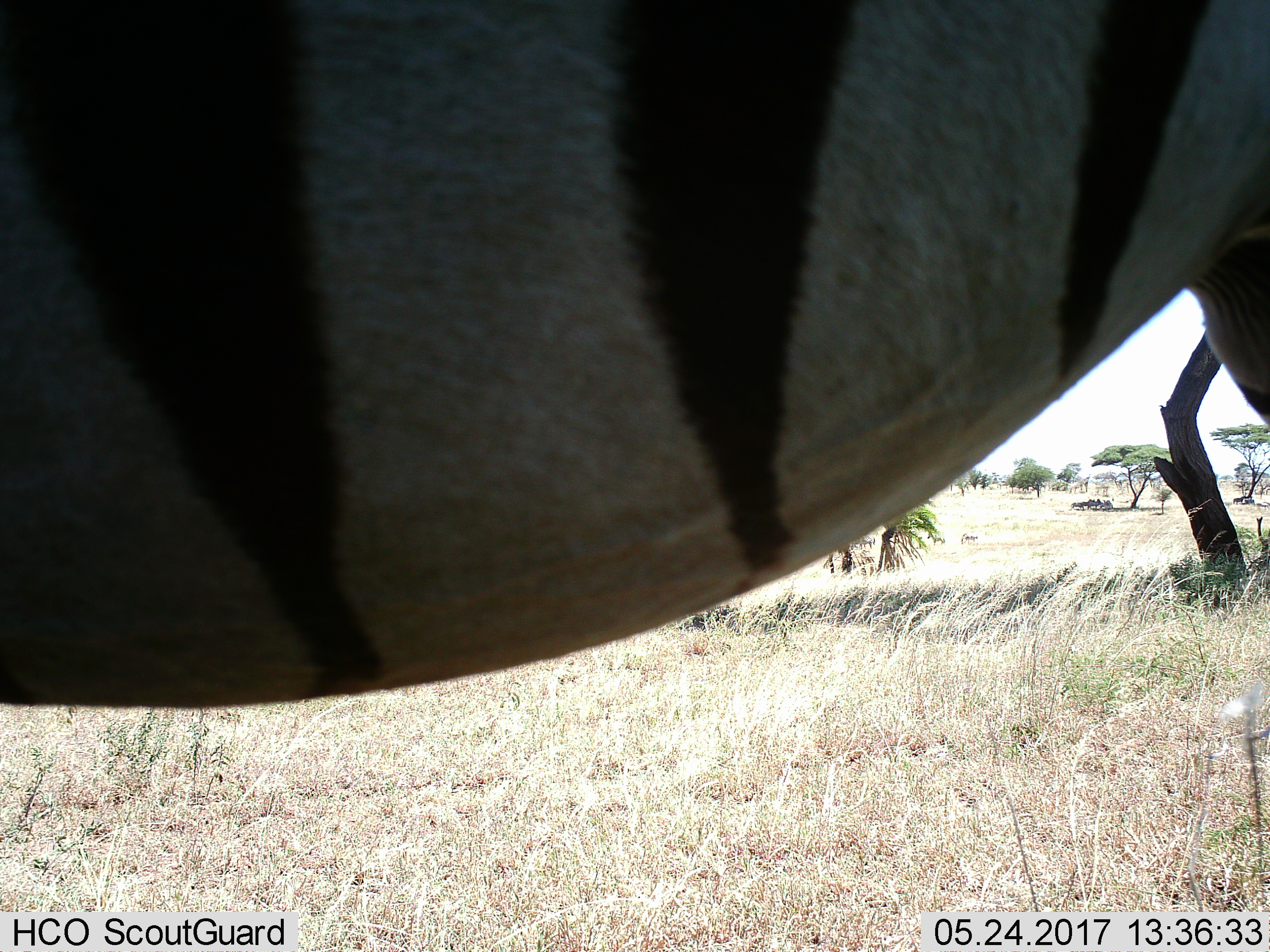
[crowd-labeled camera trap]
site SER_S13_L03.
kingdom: Animalia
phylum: Chordata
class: Mammalia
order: Perissodactyla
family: Equidae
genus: Equus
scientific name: Equus quagga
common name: plains zebra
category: zebraplains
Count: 1.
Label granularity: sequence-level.